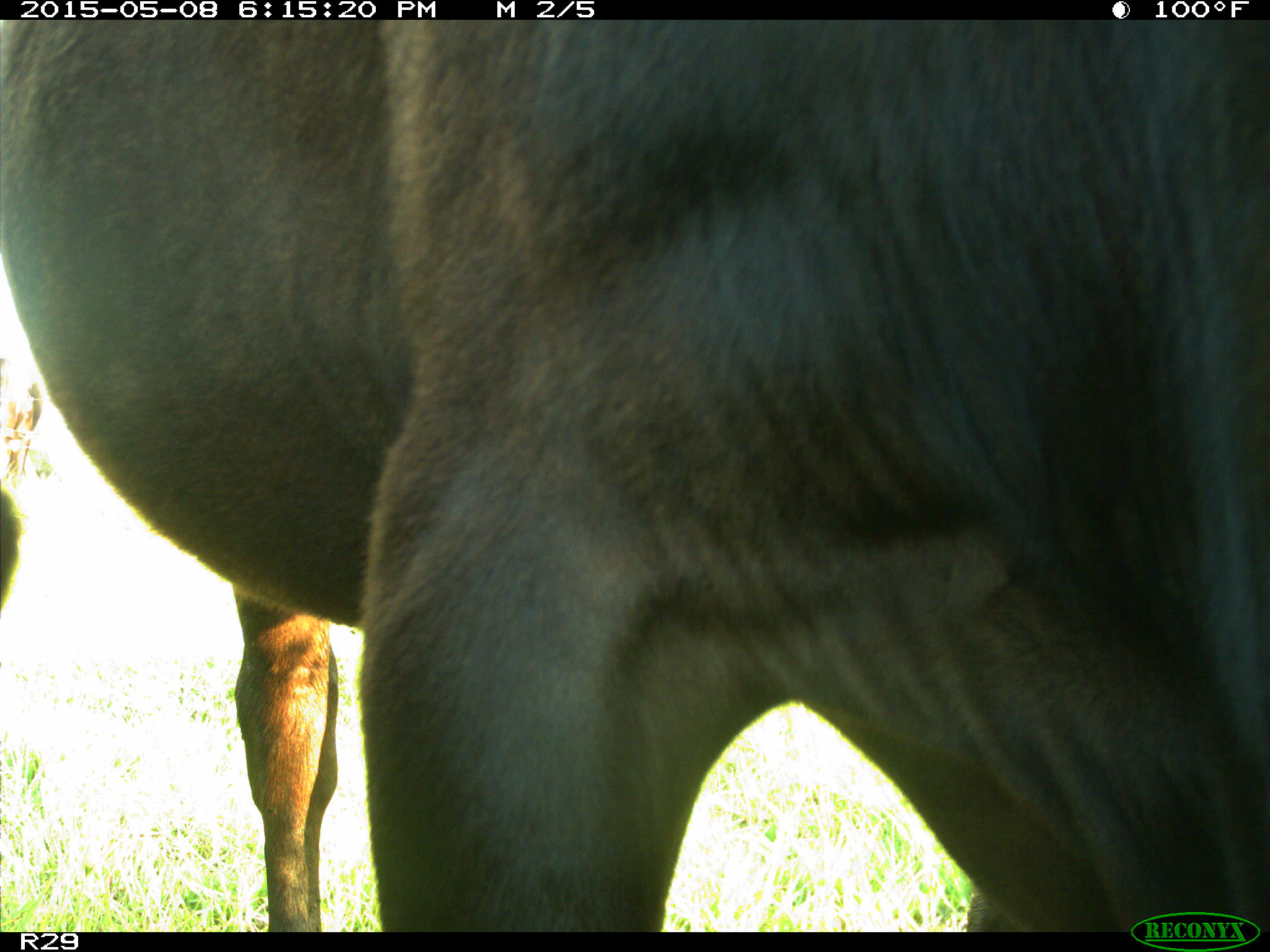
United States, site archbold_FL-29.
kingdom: Animalia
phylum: Chordata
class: Mammalia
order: Artiodactyla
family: Bovidae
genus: Bos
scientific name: Bos taurus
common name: domestic cow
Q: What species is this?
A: Bos taurus (domestic cow).